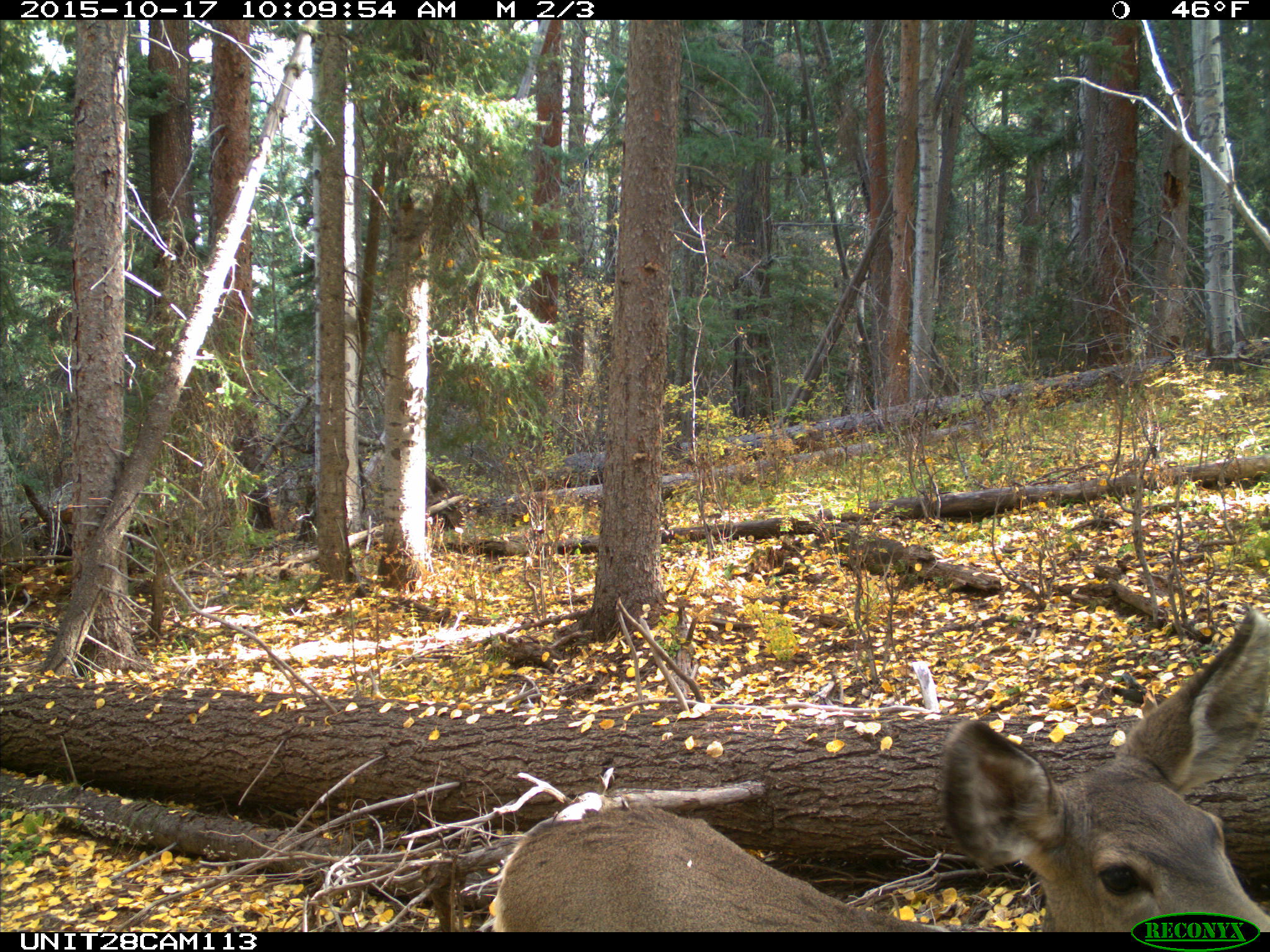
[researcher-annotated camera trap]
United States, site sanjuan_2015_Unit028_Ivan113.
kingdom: Animalia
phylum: Chordata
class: Mammalia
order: Artiodactyla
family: Cervidae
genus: Odocoileus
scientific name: Odocoileus hemionus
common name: mule deer